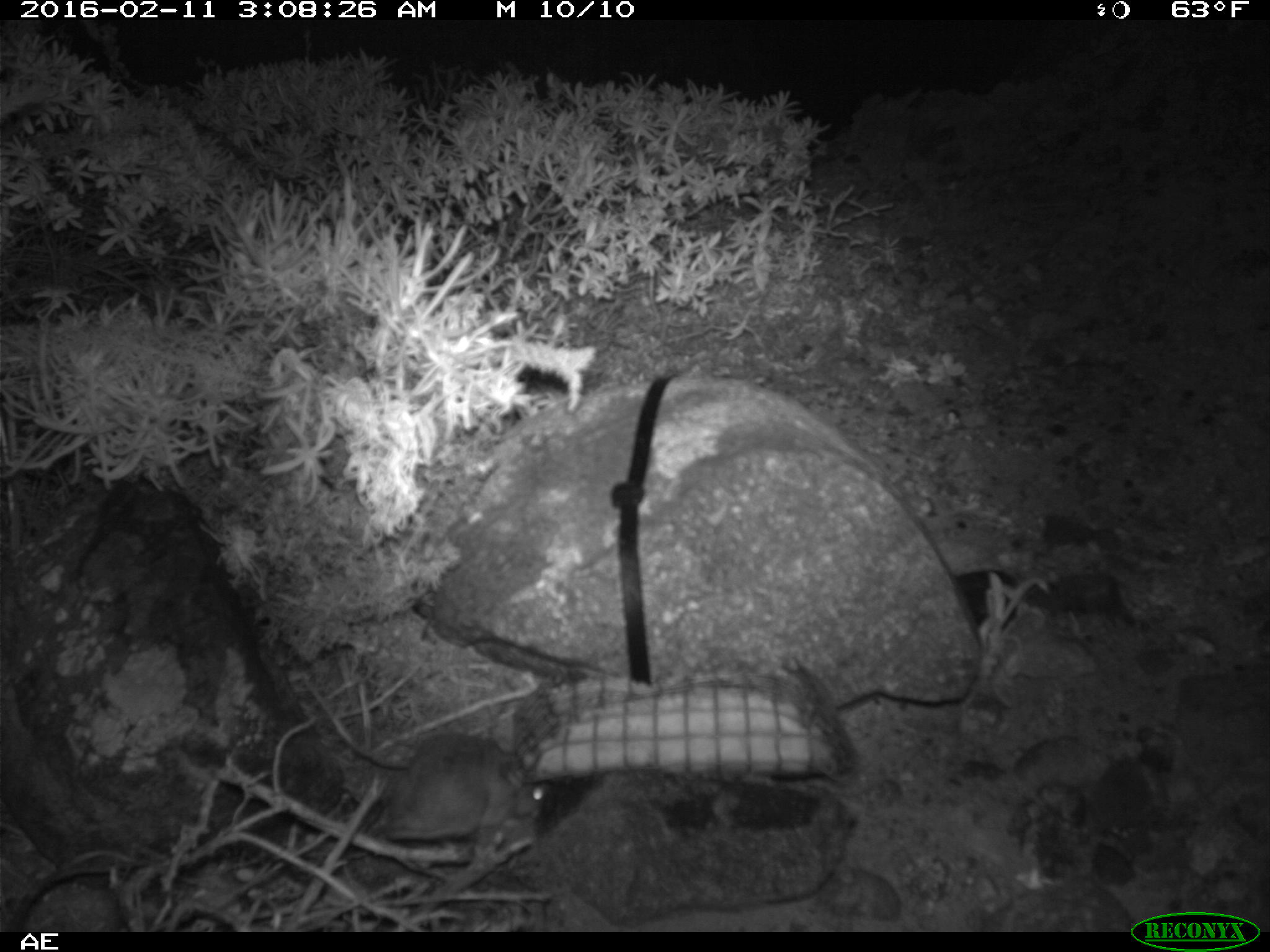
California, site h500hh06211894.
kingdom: Animalia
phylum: Chordata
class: Mammalia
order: Rodentia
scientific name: Rodentia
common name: rodent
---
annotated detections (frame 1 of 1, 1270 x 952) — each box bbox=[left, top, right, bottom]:
rodent: bbox=[304, 681, 547, 842]